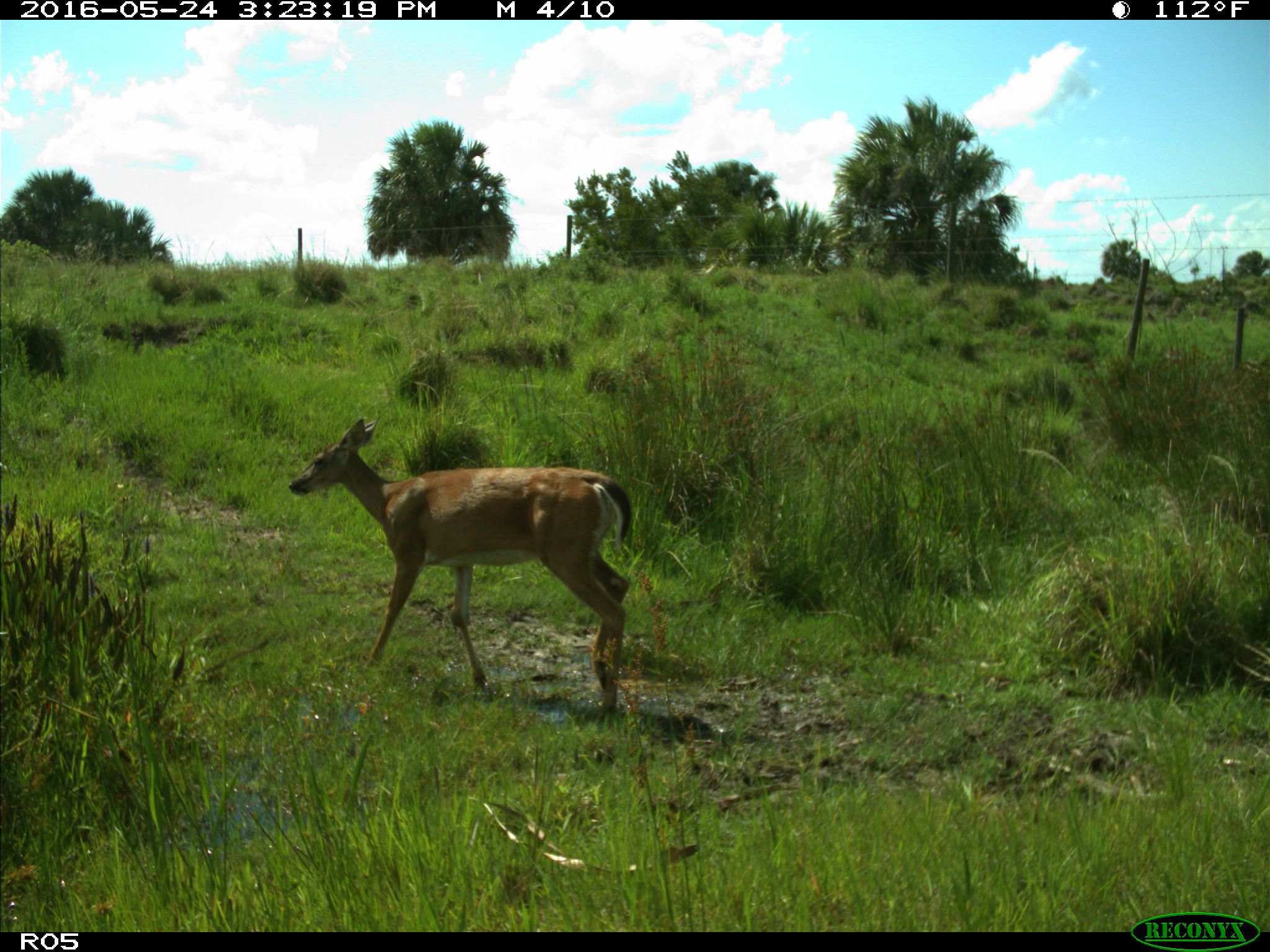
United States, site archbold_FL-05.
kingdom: Animalia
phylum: Chordata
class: Mammalia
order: Artiodactyla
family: Cervidae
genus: Odocoileus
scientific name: Odocoileus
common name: deer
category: unidentified deer